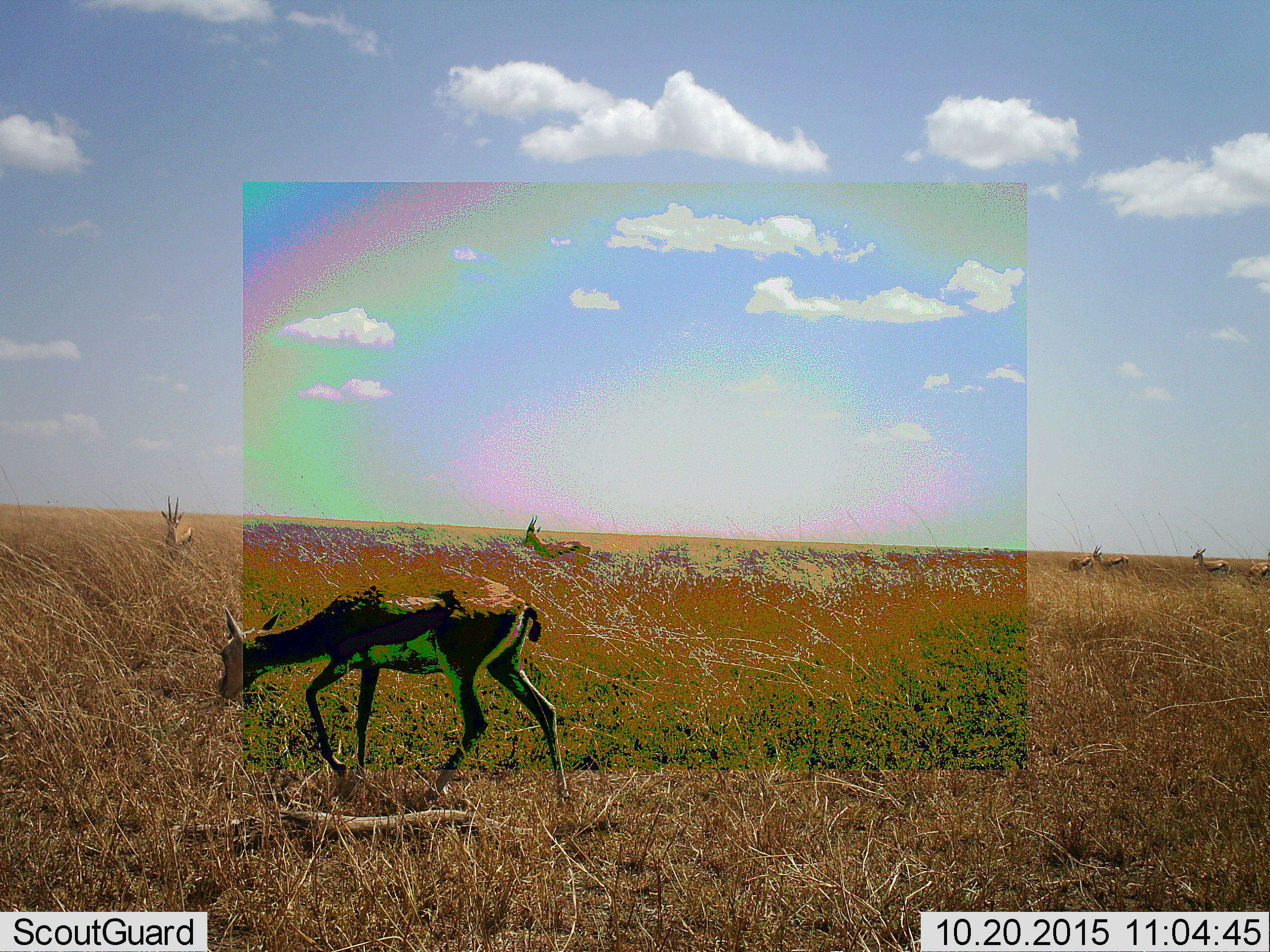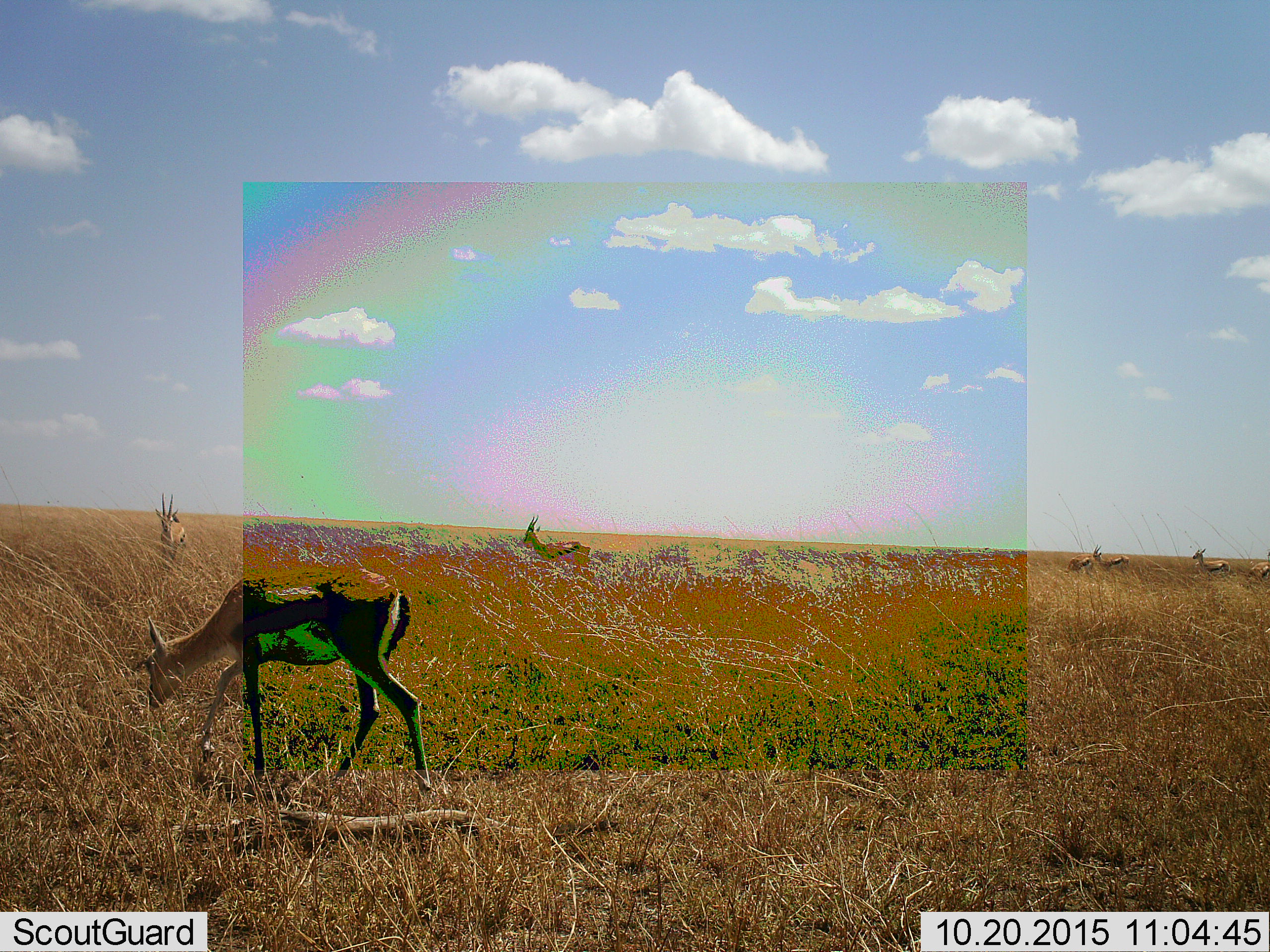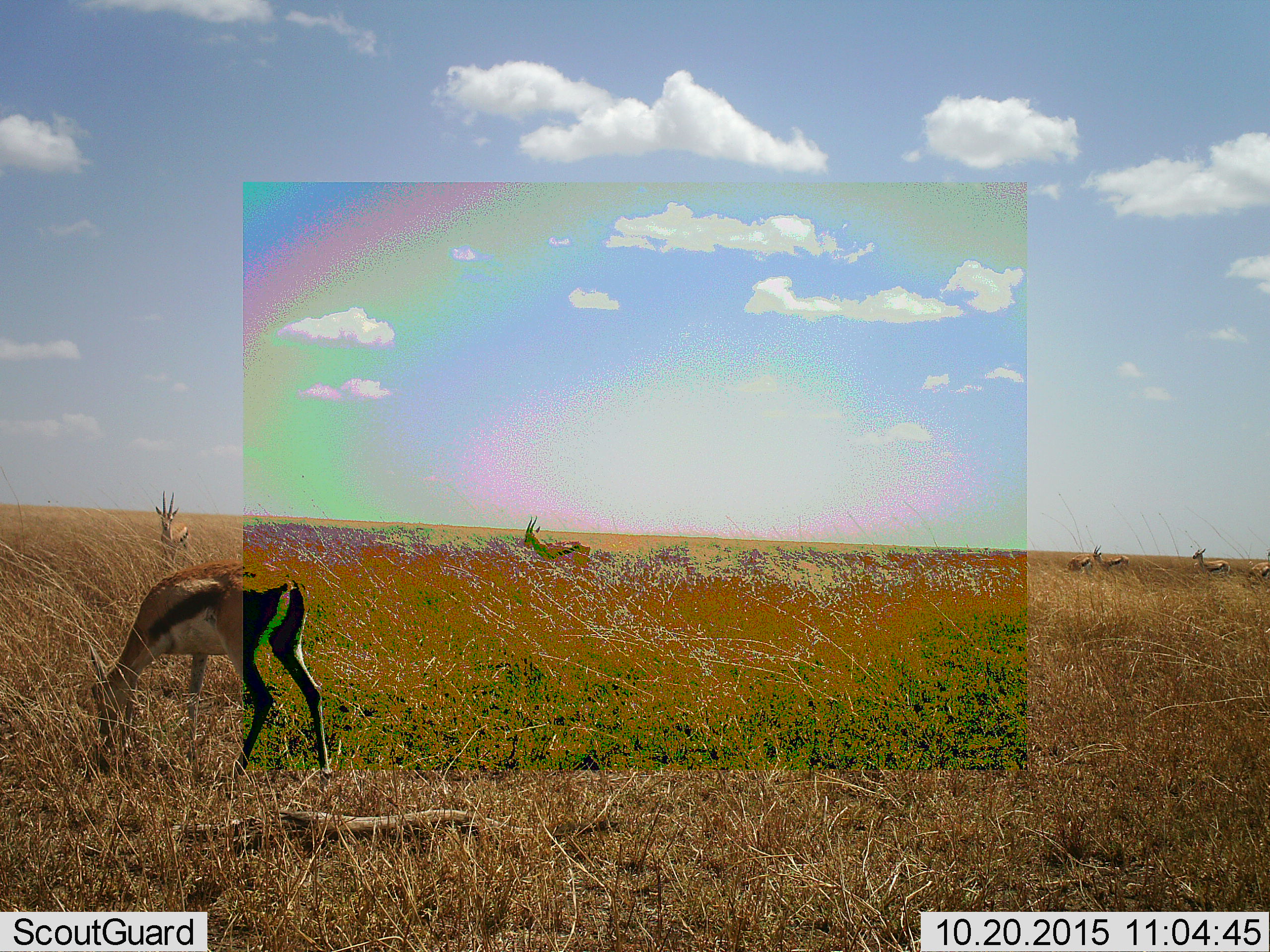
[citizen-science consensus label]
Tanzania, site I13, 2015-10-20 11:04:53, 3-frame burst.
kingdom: Animalia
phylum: Chordata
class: Mammalia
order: Artiodactyla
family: Bovidae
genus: Eudorcas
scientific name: Eudorcas thomsonii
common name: thomson's gazelle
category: gazellethomsons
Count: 7.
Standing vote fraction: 88%.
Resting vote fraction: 12%.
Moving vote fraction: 62%.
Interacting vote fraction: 0%.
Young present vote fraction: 0%.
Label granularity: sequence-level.